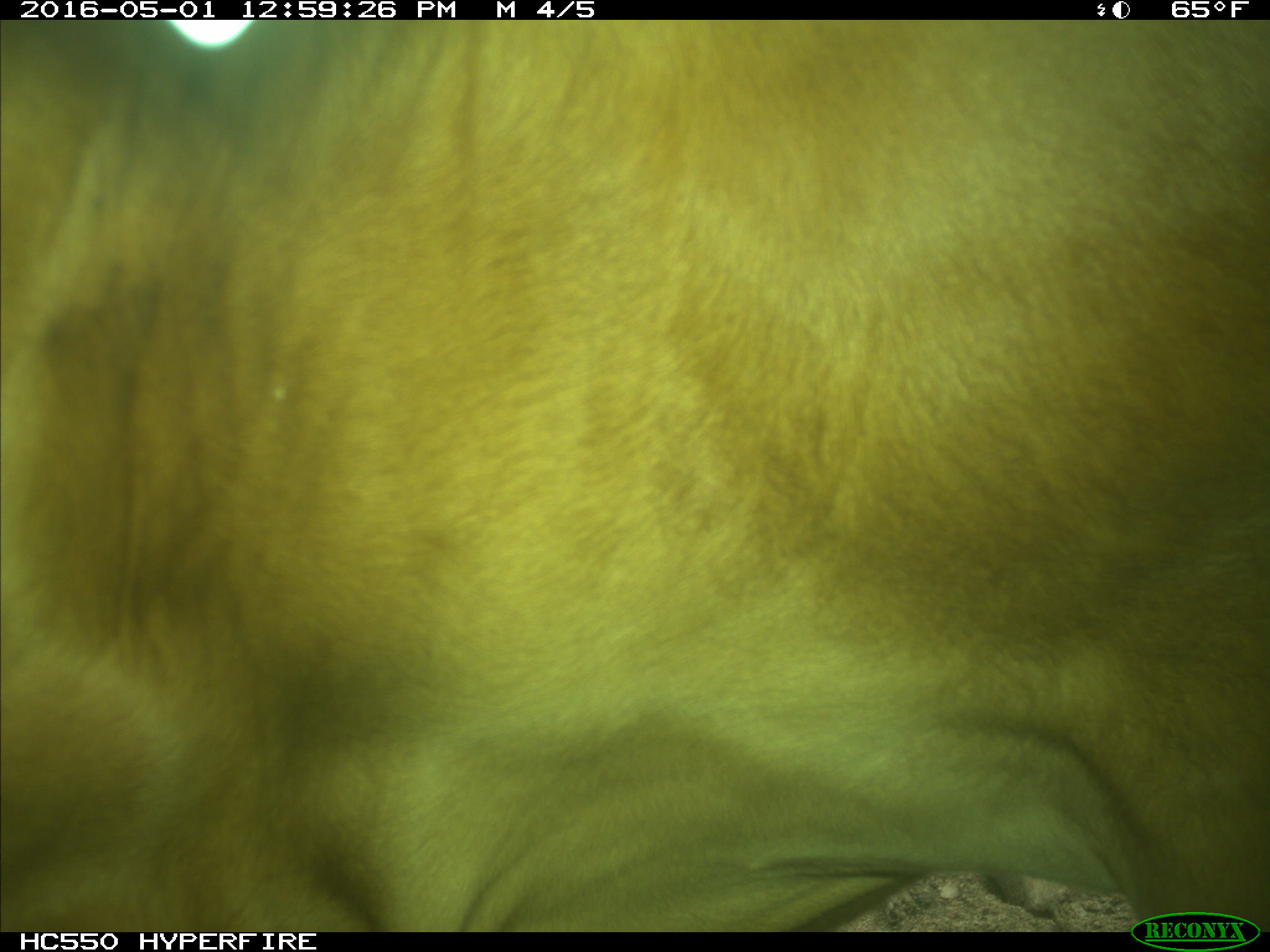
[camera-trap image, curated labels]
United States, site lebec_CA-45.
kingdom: Animalia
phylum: Chordata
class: Mammalia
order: Artiodactyla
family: Bovidae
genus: Bos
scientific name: Bos taurus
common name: domestic cow